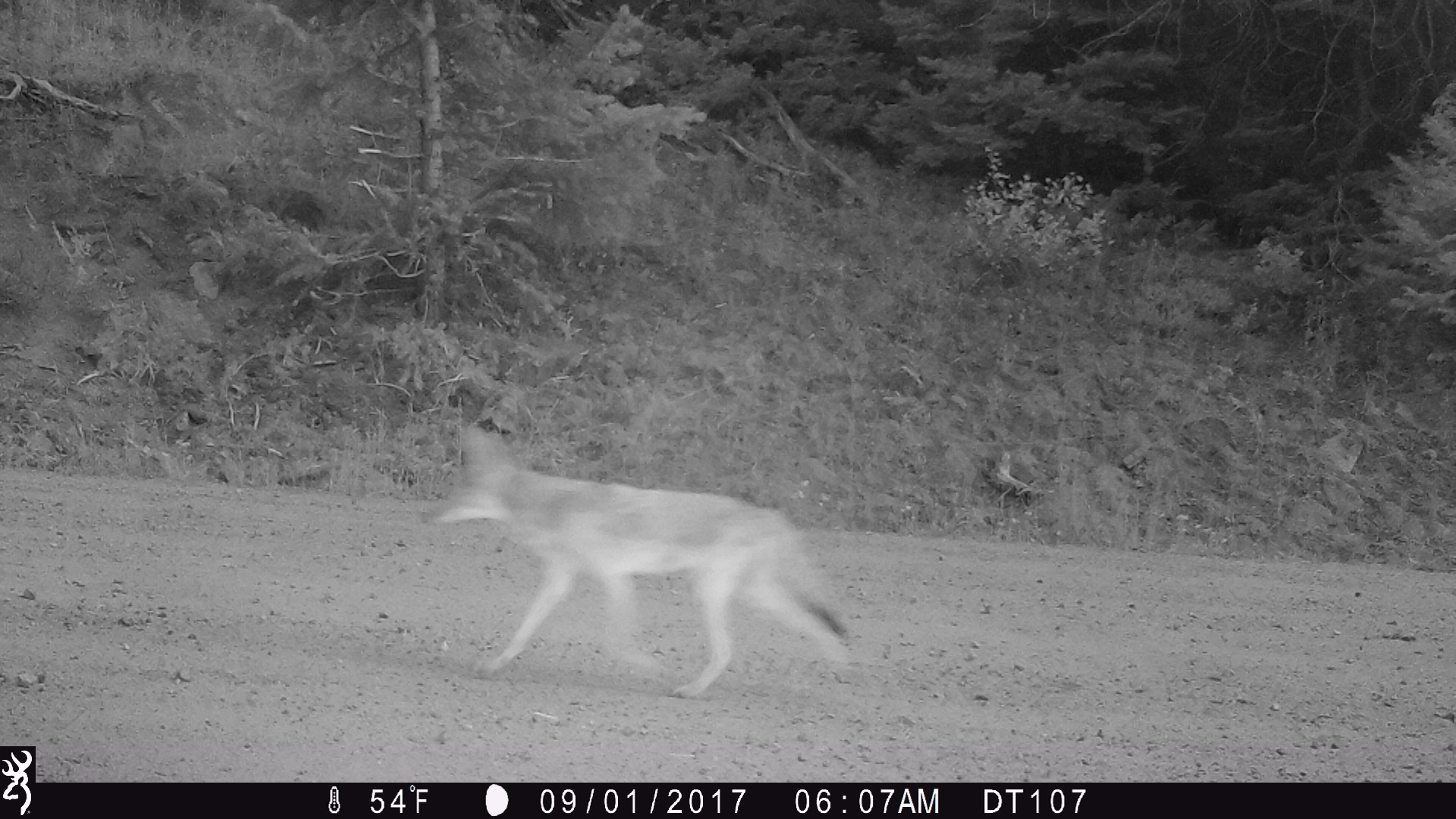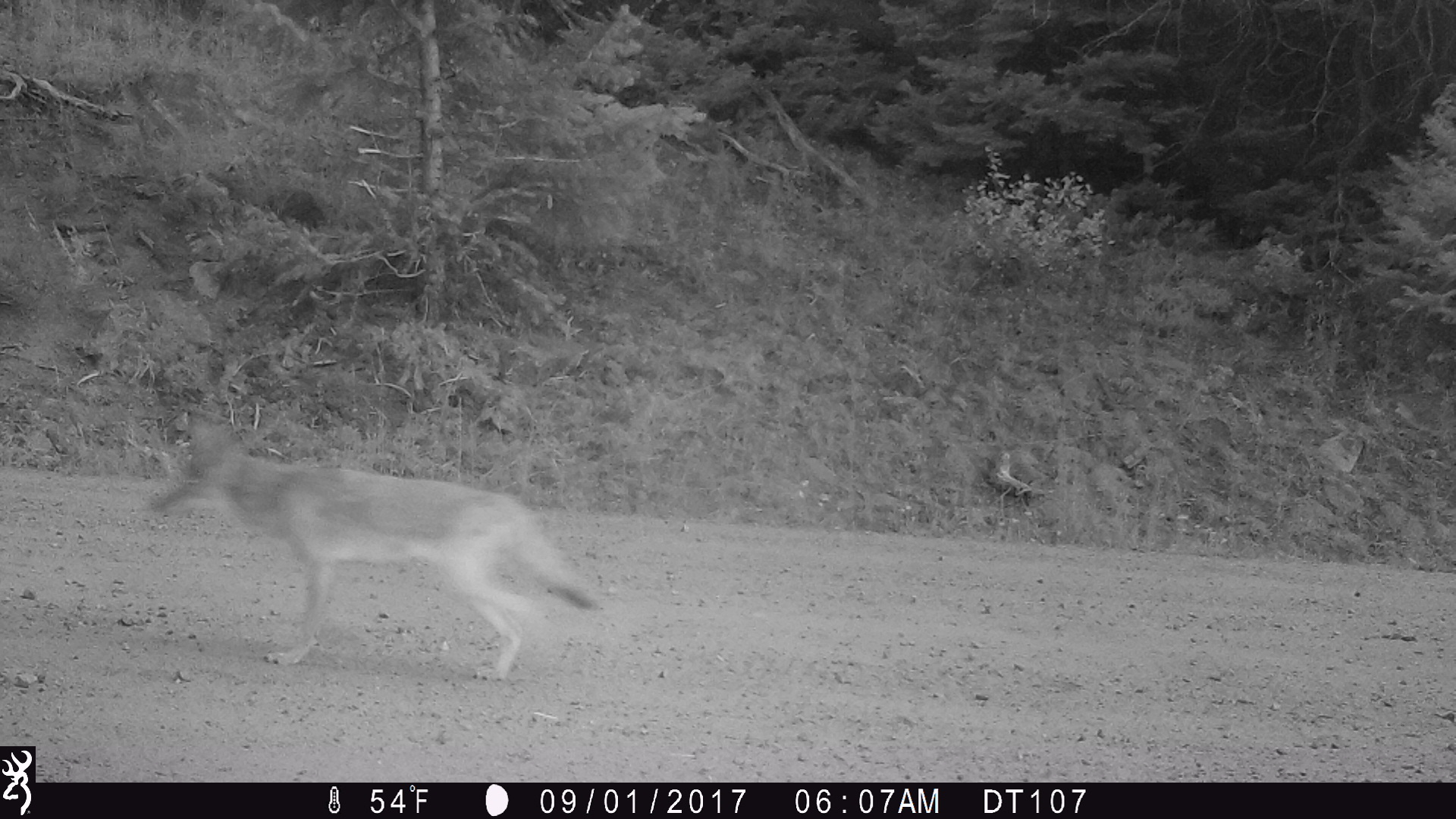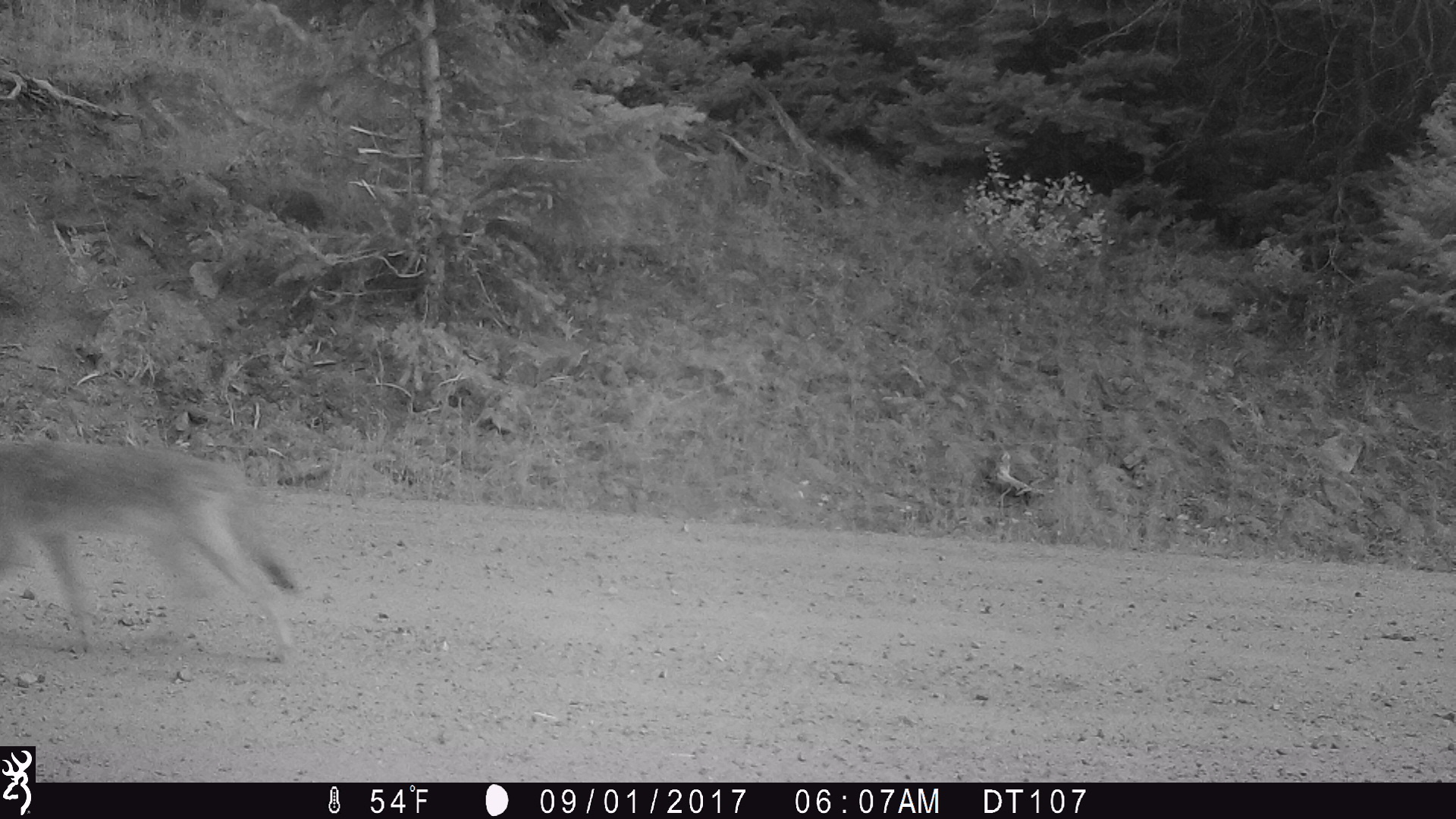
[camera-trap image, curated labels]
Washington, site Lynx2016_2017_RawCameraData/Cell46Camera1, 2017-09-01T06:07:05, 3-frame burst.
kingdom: Animalia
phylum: Chordata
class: Mammalia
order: Carnivora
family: Canidae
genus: Canis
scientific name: Canis latrans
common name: coyote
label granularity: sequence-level